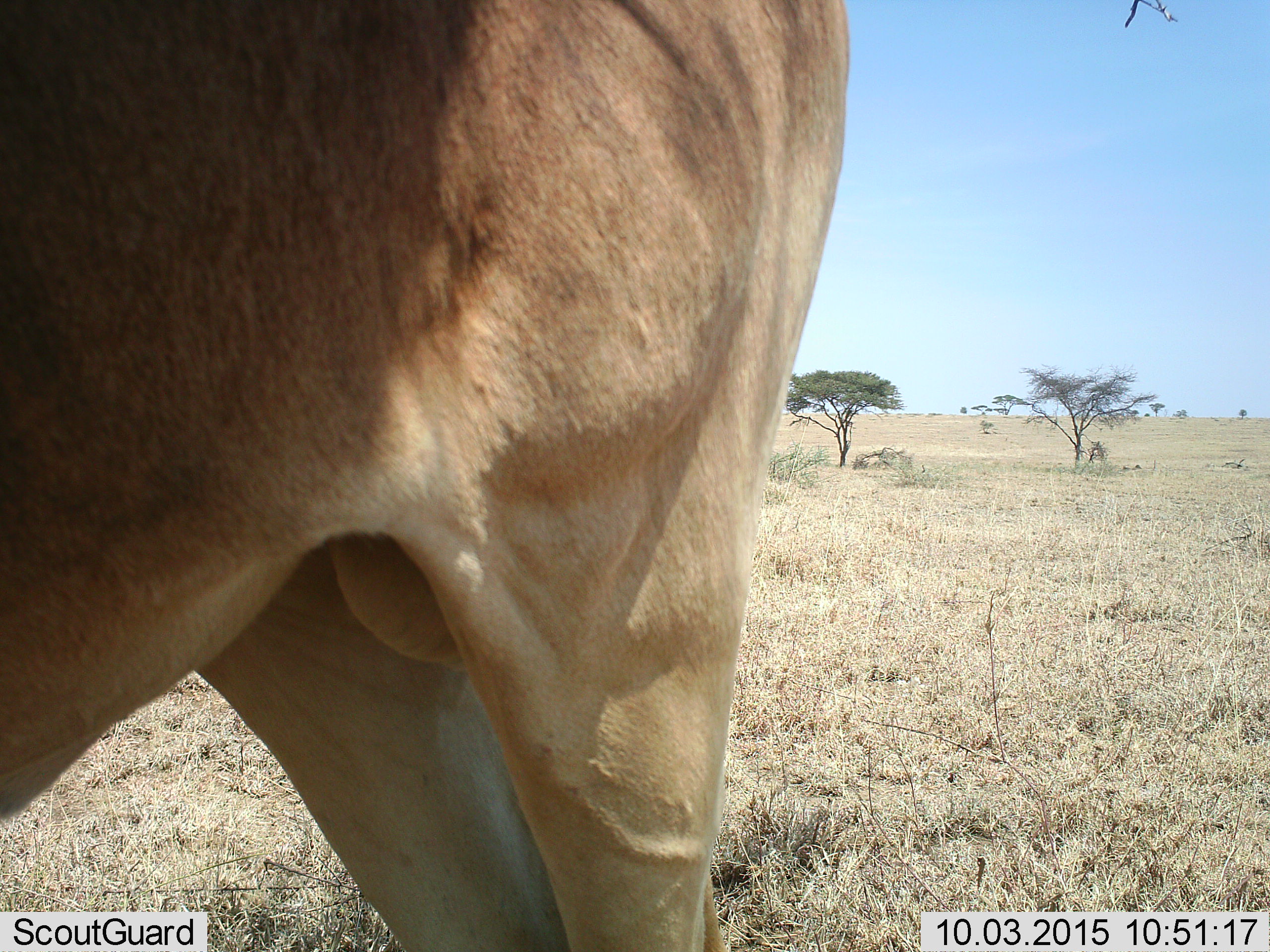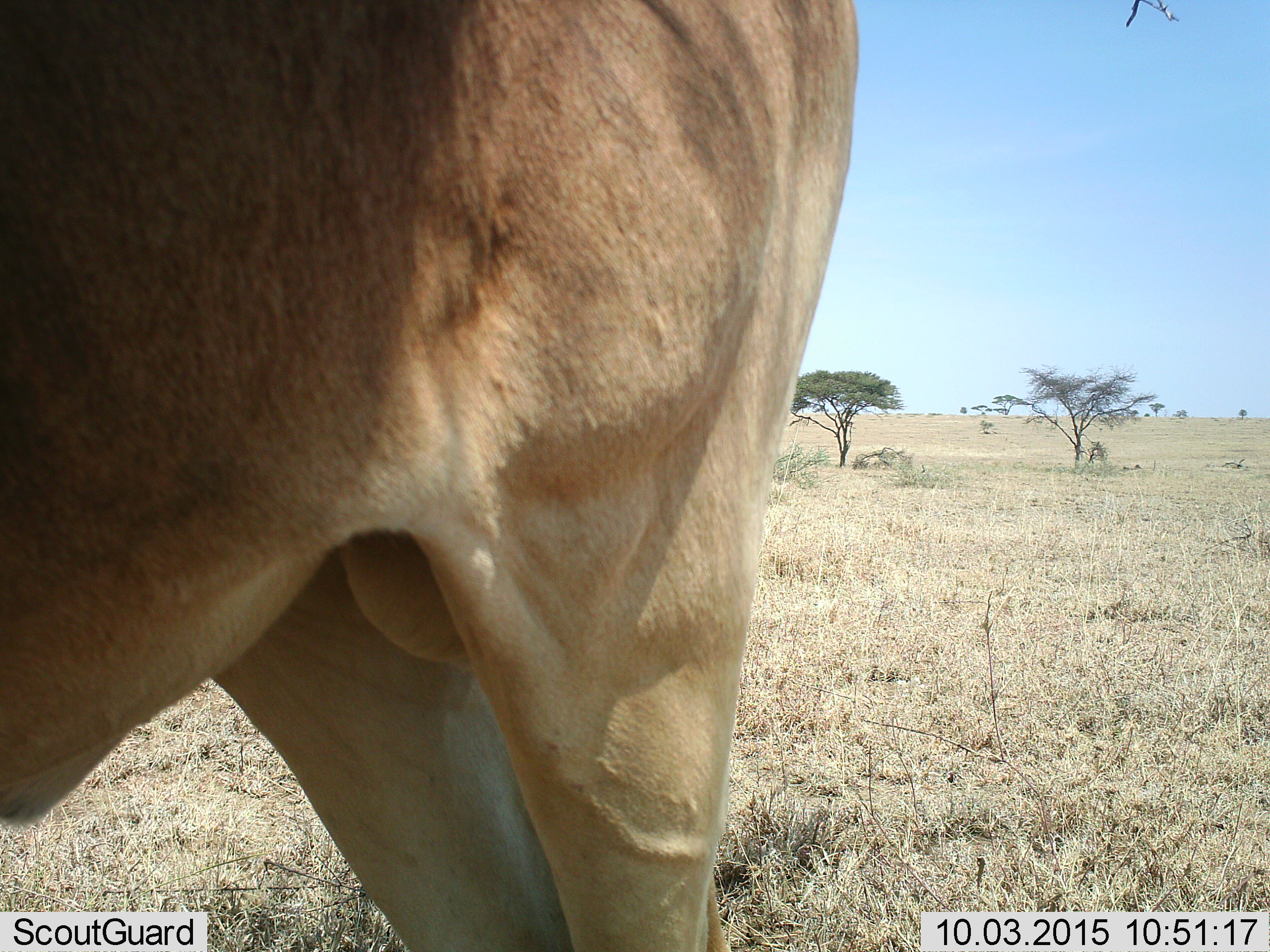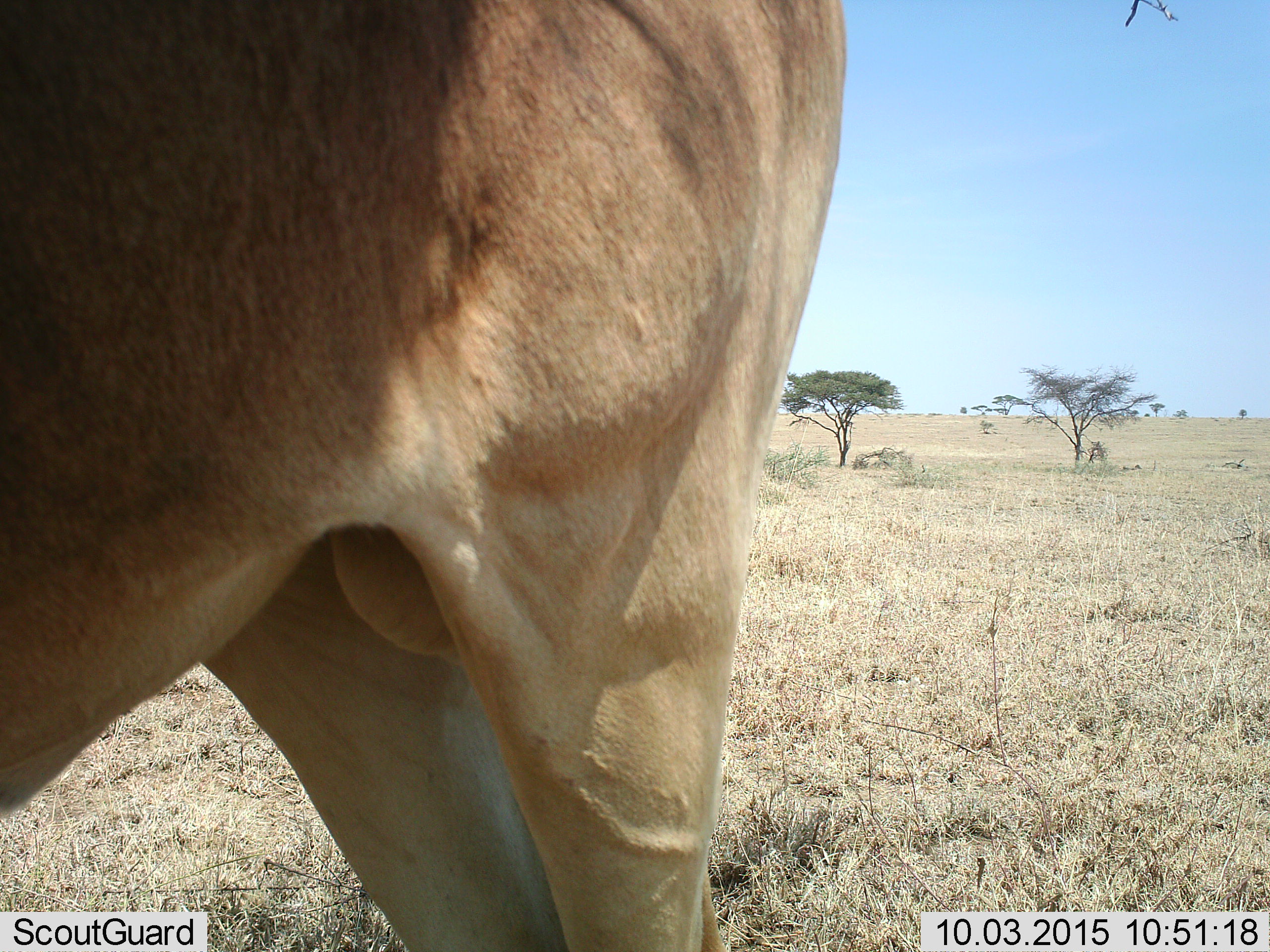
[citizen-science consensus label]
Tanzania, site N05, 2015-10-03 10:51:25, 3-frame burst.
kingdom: Animalia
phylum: Chordata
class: Mammalia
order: Artiodactyla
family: Bovidae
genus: Alcelaphus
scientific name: Alcelaphus buselaphus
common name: hartebeest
Hartebeest (Alcelaphus buselaphus), count 1. Behavior (volunteer vote fractions): standing 100%, resting 0%, moving 0%, interacting 0%. Young present (vote fraction): 0%. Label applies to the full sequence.